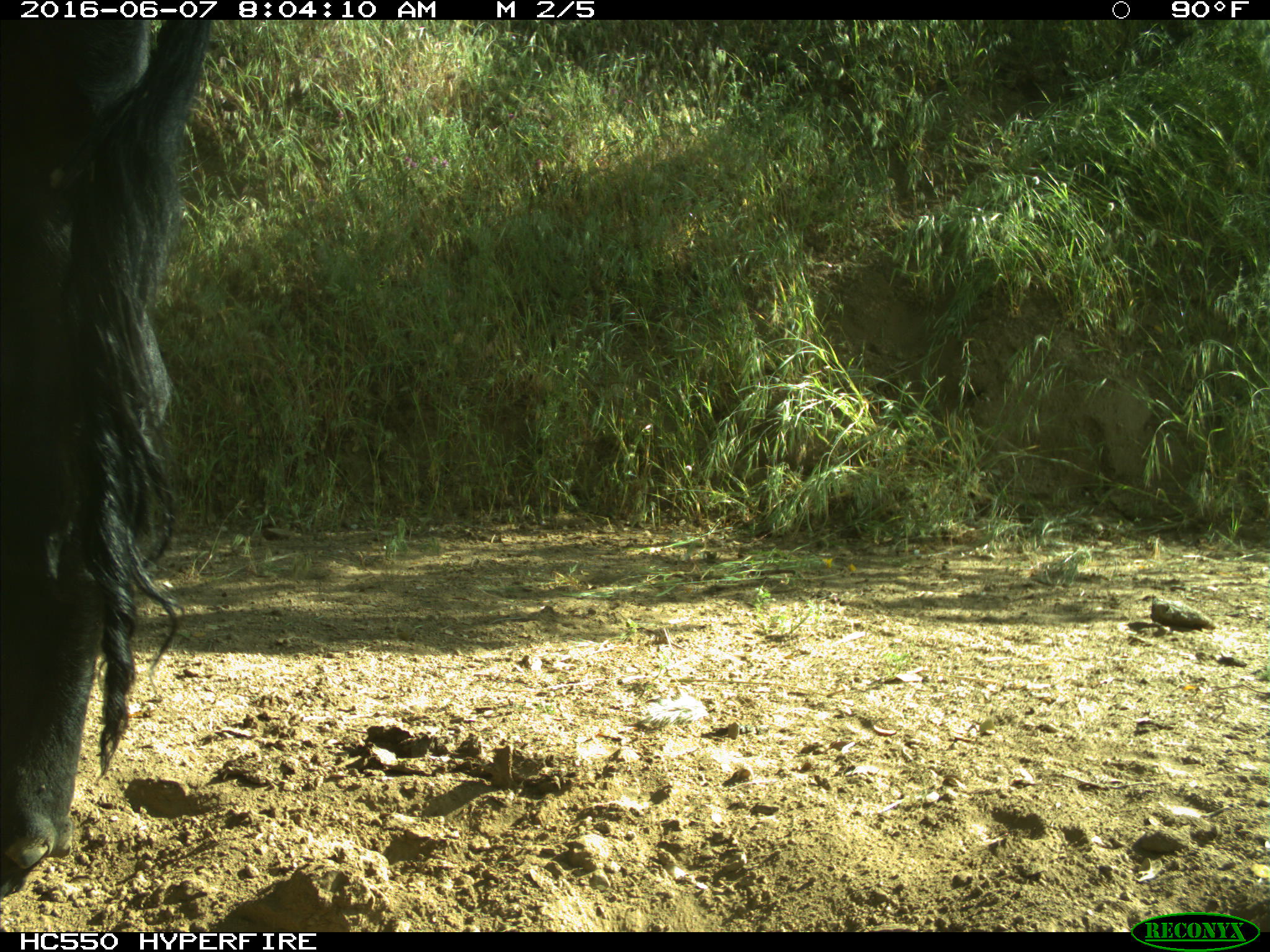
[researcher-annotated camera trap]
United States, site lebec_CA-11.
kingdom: Animalia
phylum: Chordata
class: Mammalia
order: Artiodactyla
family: Bovidae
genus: Bos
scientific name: Bos taurus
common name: domestic cow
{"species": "Bos taurus (domestic cow)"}